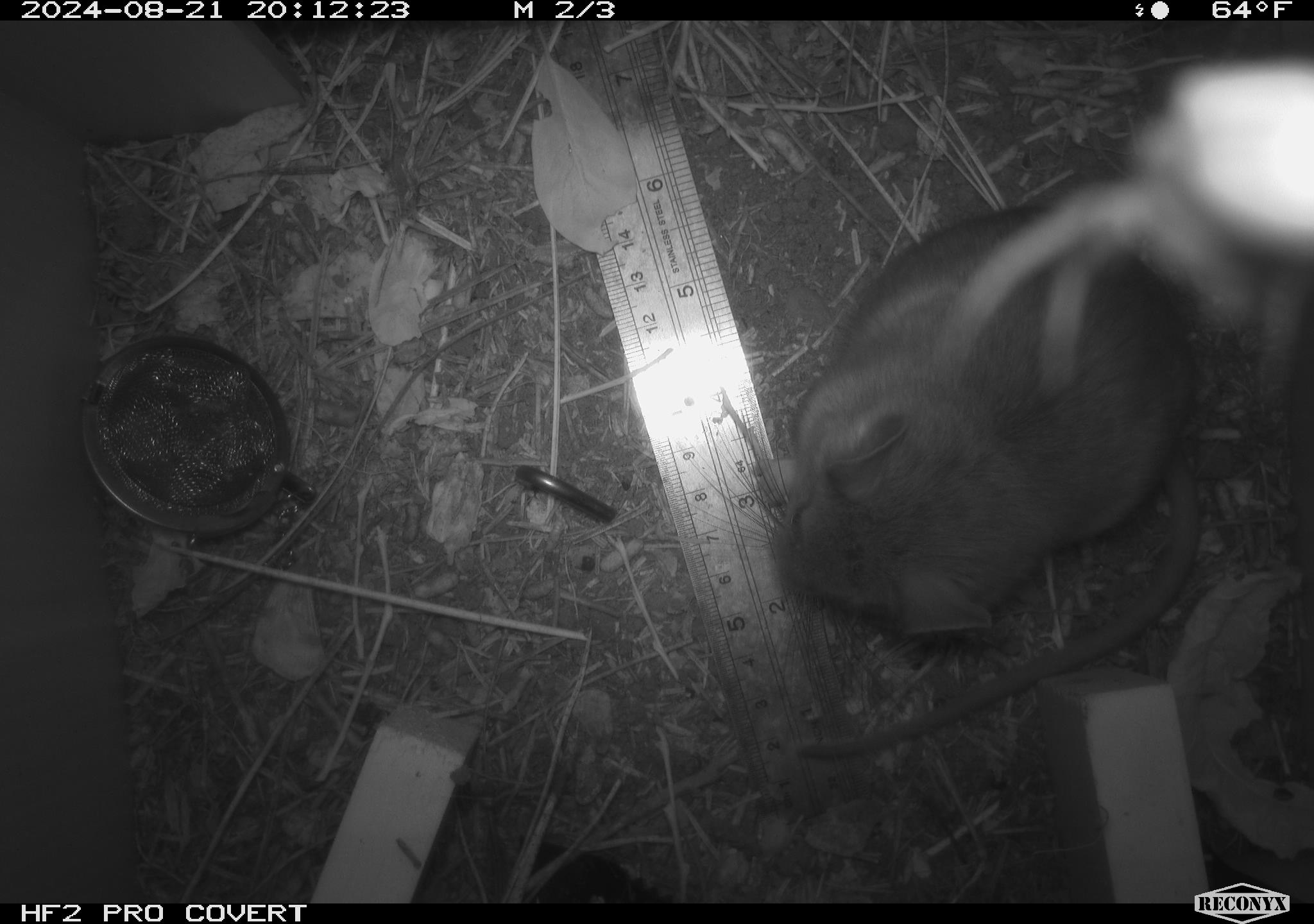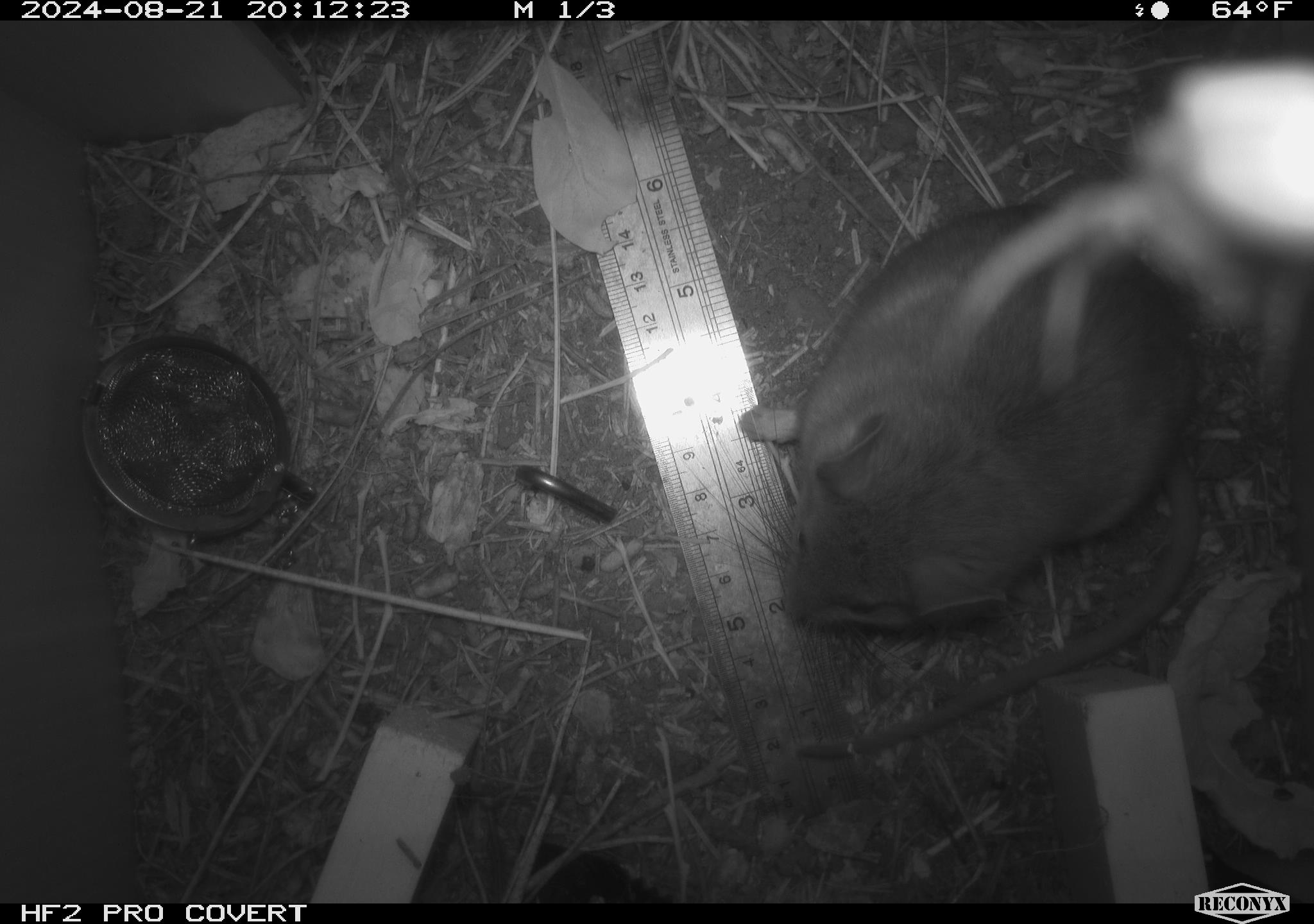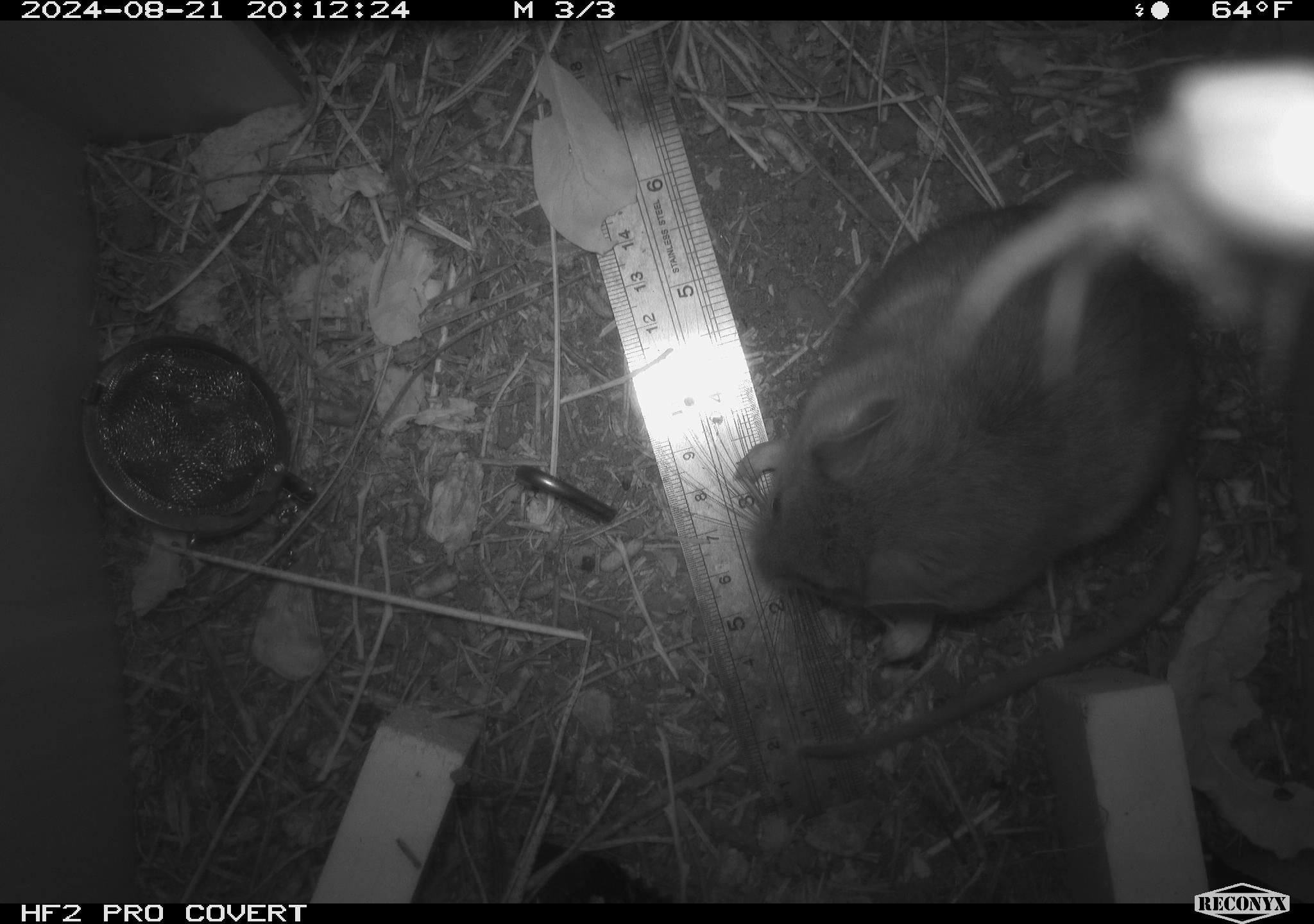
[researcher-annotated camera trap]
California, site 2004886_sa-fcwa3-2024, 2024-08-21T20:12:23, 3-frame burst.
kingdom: Animalia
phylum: Chordata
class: Mammalia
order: Rodentia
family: Cricetidae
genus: Neotoma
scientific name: Neotoma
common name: pack rat or woodrat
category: neotoma species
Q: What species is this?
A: Neotoma species (pack rat or woodrat) (Neotoma).